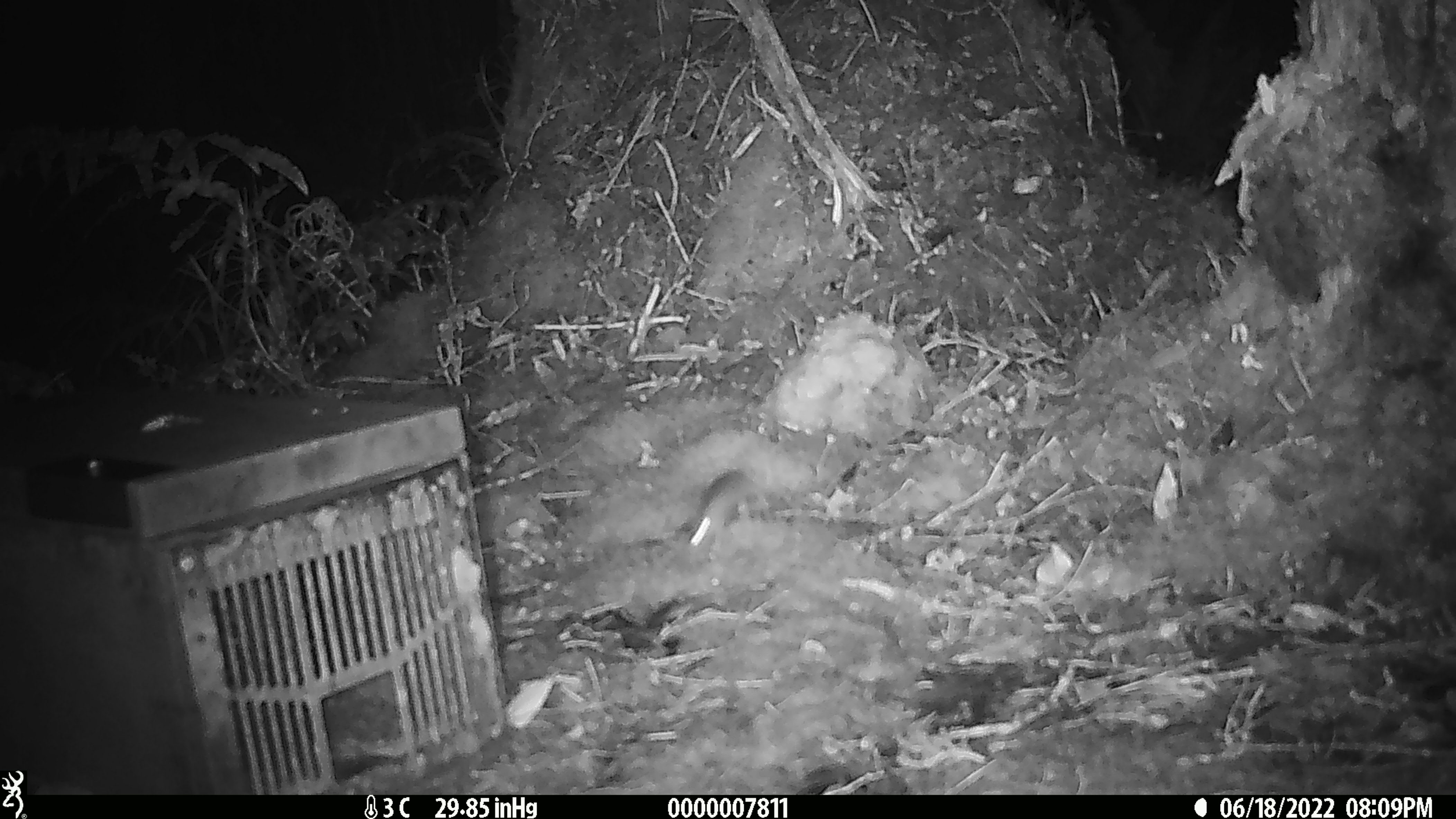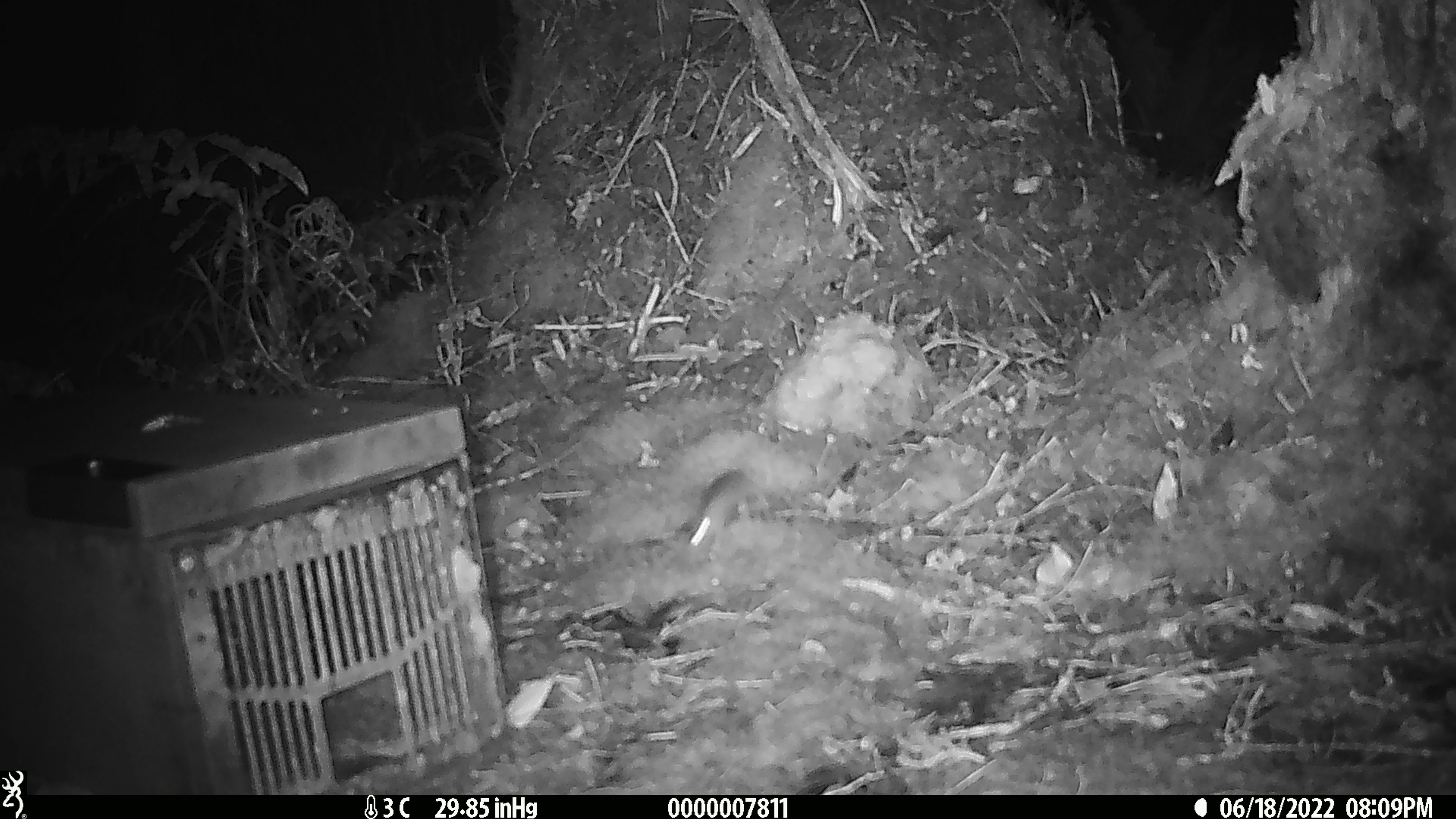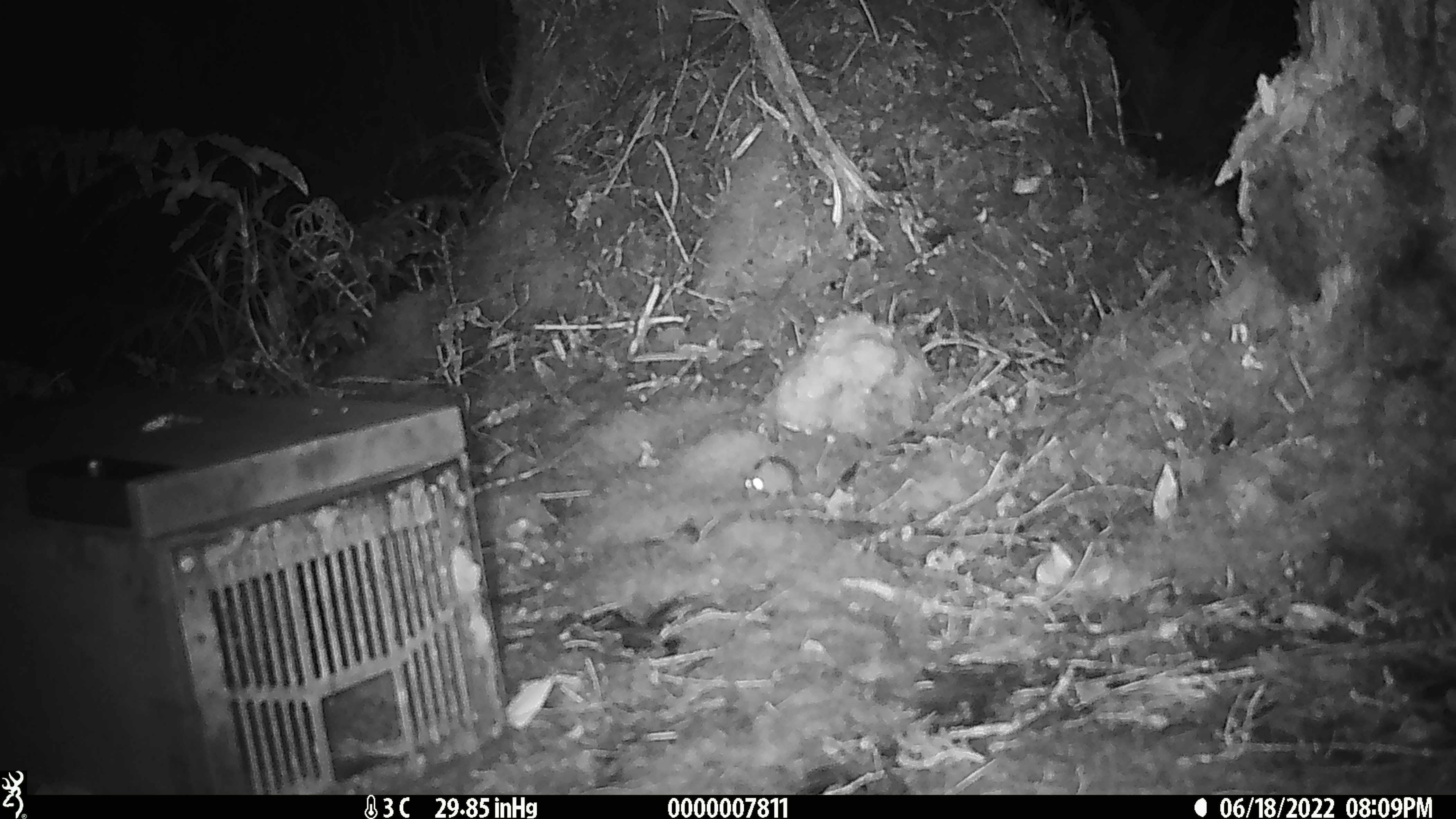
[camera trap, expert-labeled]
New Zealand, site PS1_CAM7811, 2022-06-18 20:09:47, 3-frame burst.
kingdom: Animalia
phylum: Chordata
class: Mammalia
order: Rodentia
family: Muridae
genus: Mus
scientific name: Mus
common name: mouse